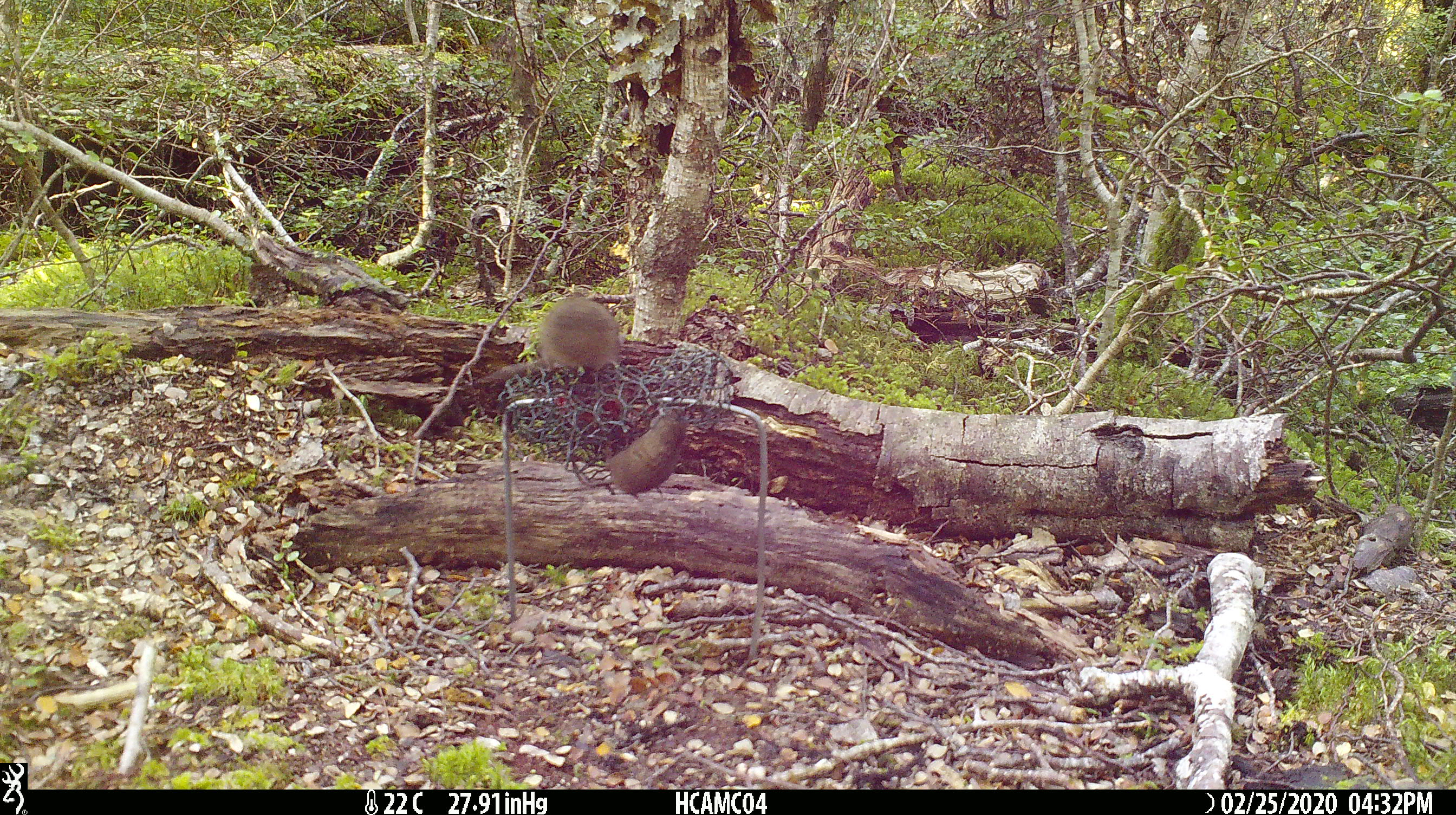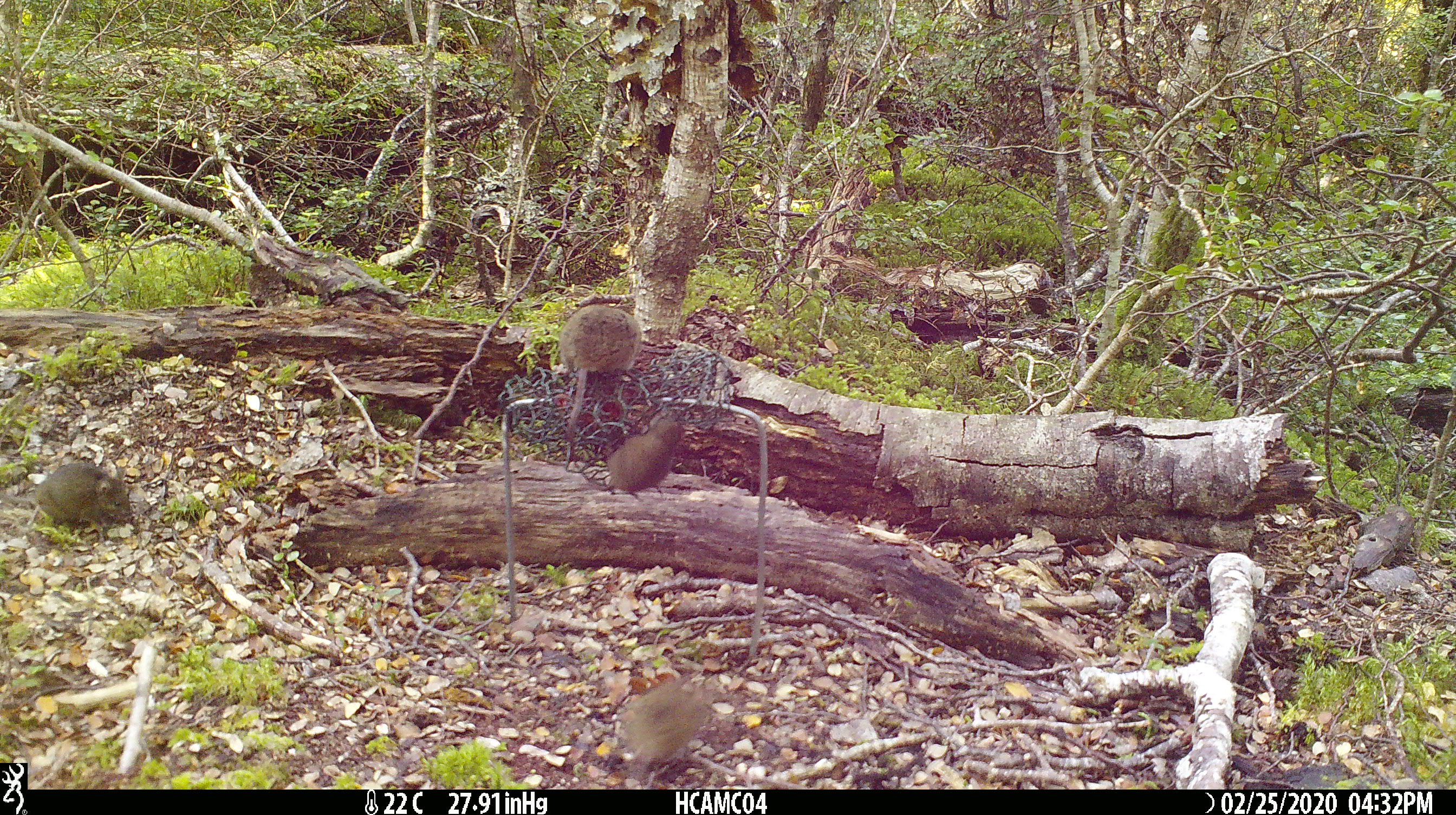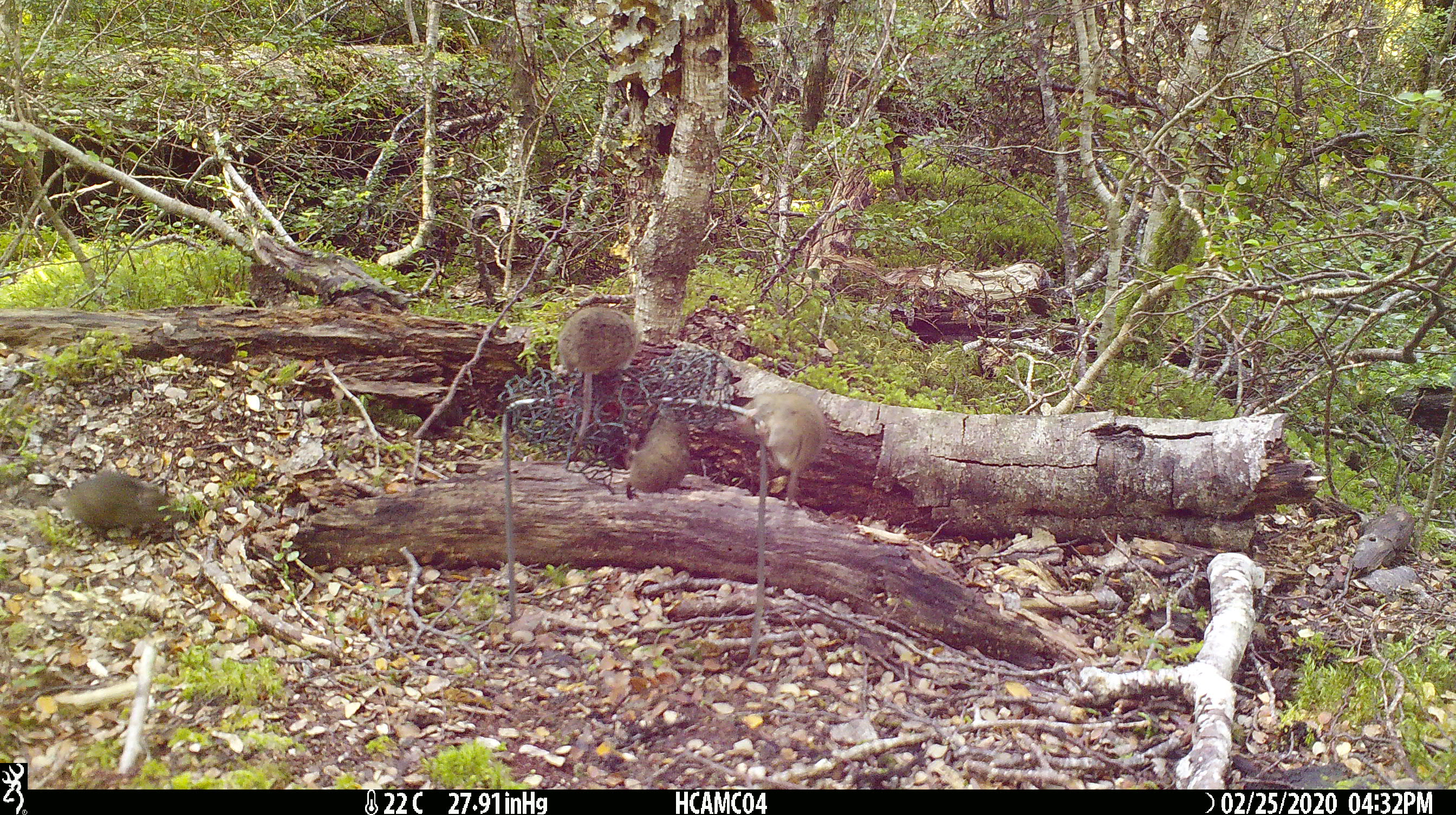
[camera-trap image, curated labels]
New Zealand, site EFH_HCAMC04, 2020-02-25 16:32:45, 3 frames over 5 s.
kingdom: Animalia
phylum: Chordata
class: Mammalia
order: Rodentia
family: Muridae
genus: Mus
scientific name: Mus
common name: mouse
Mouse (Mus).